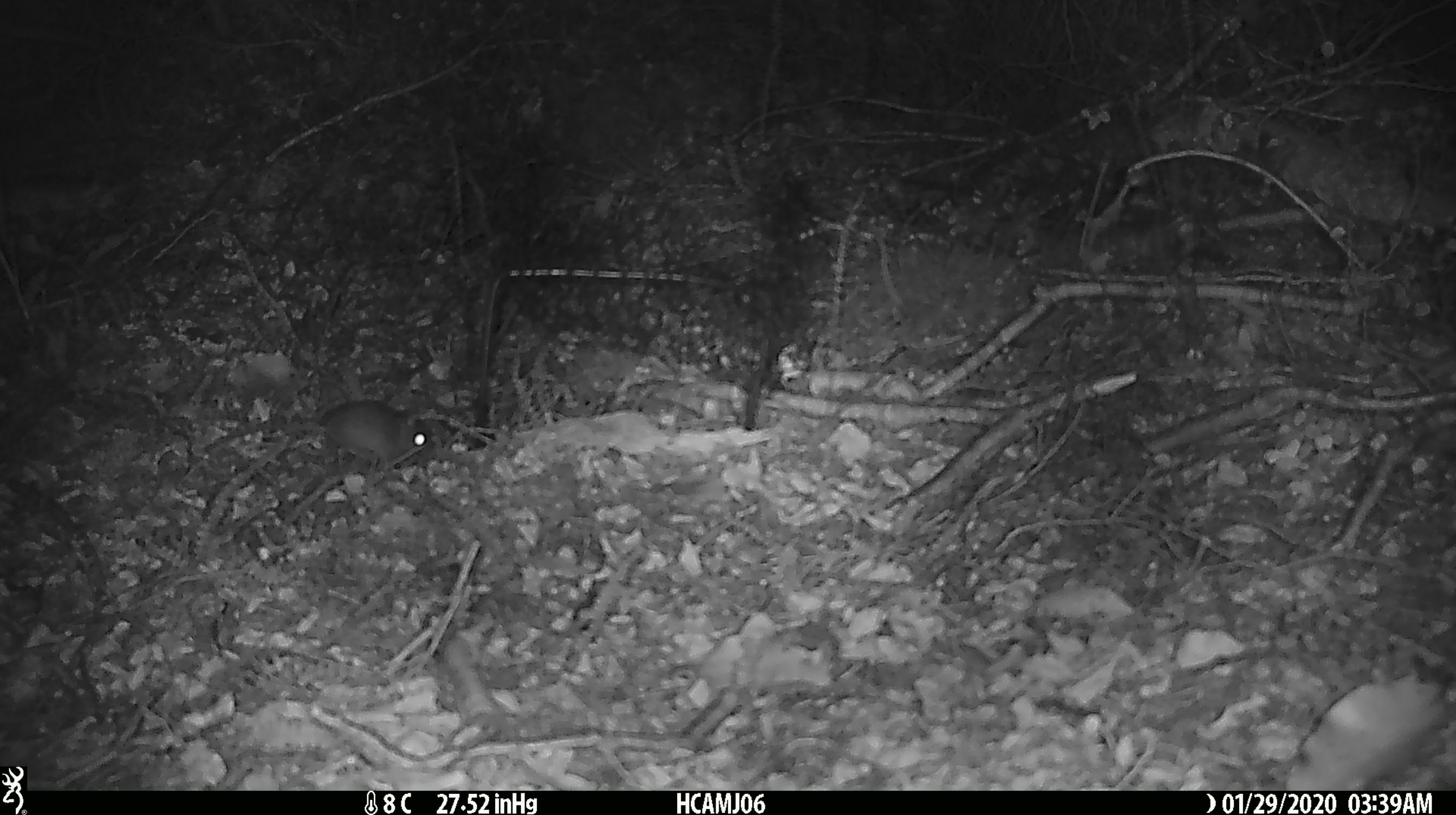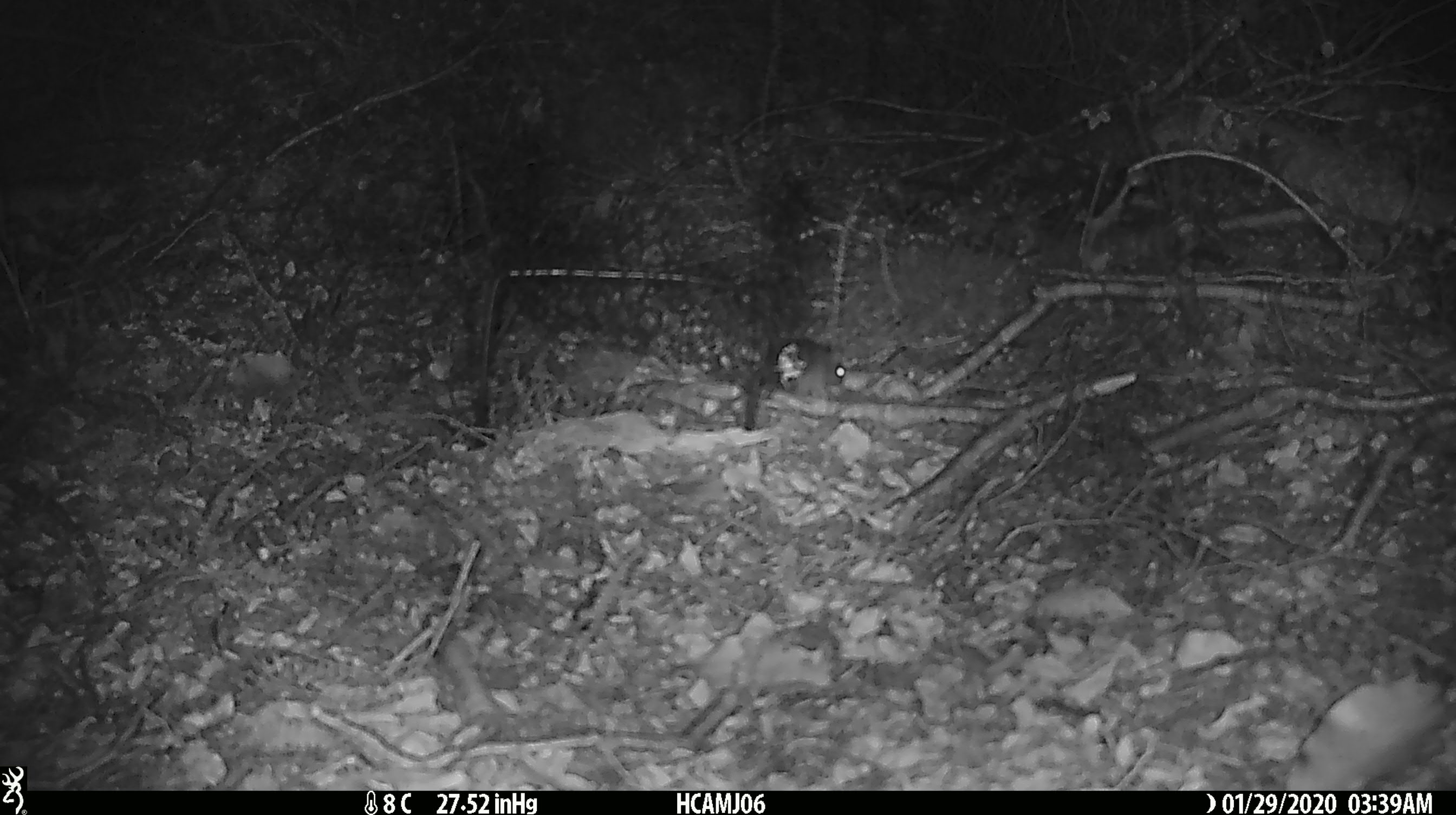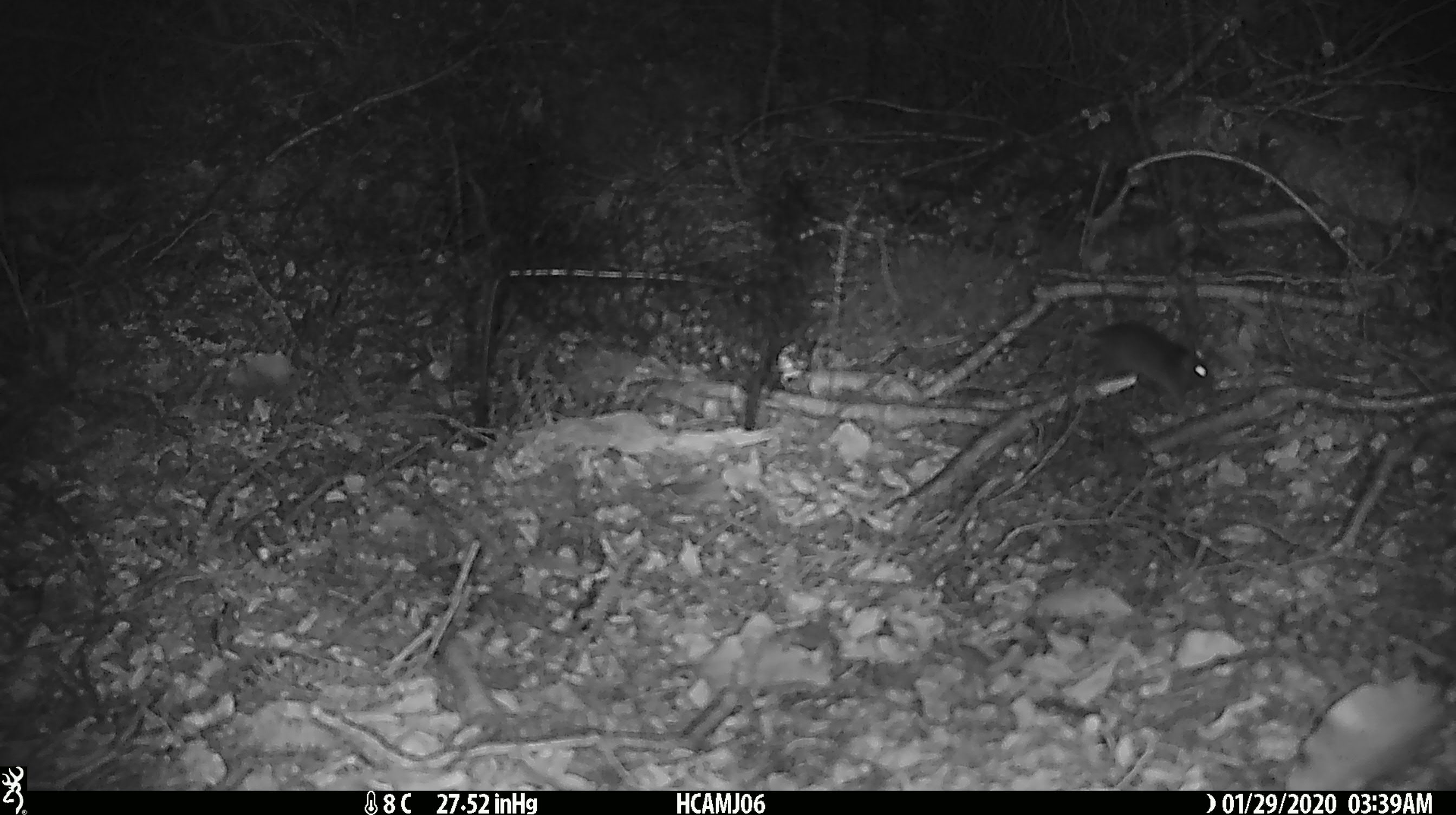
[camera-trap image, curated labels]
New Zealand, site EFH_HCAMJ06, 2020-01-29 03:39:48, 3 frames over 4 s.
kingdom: Animalia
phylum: Chordata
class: Mammalia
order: Rodentia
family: Muridae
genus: Mus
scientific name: Mus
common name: mouse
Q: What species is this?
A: Mouse (Mus).